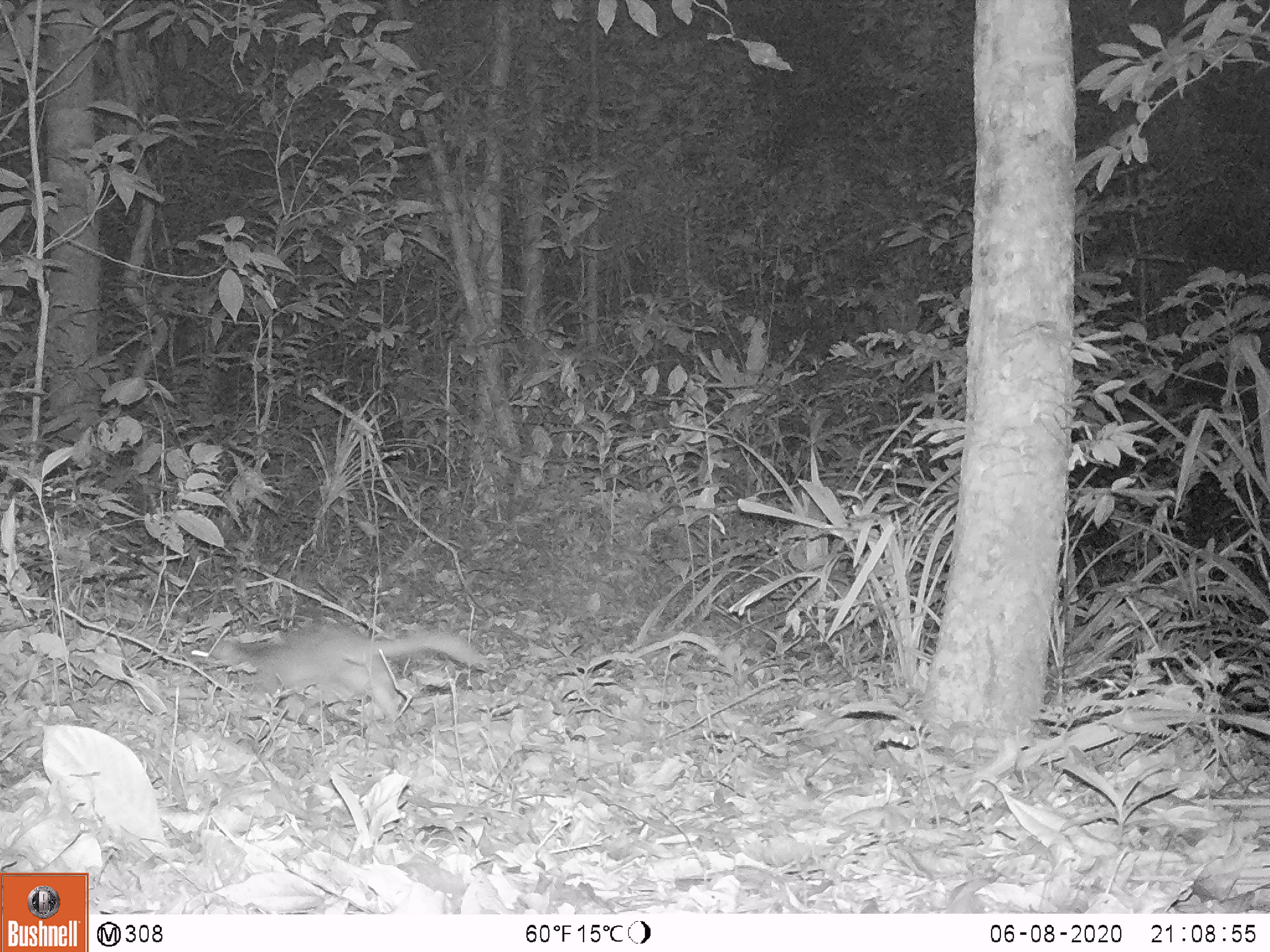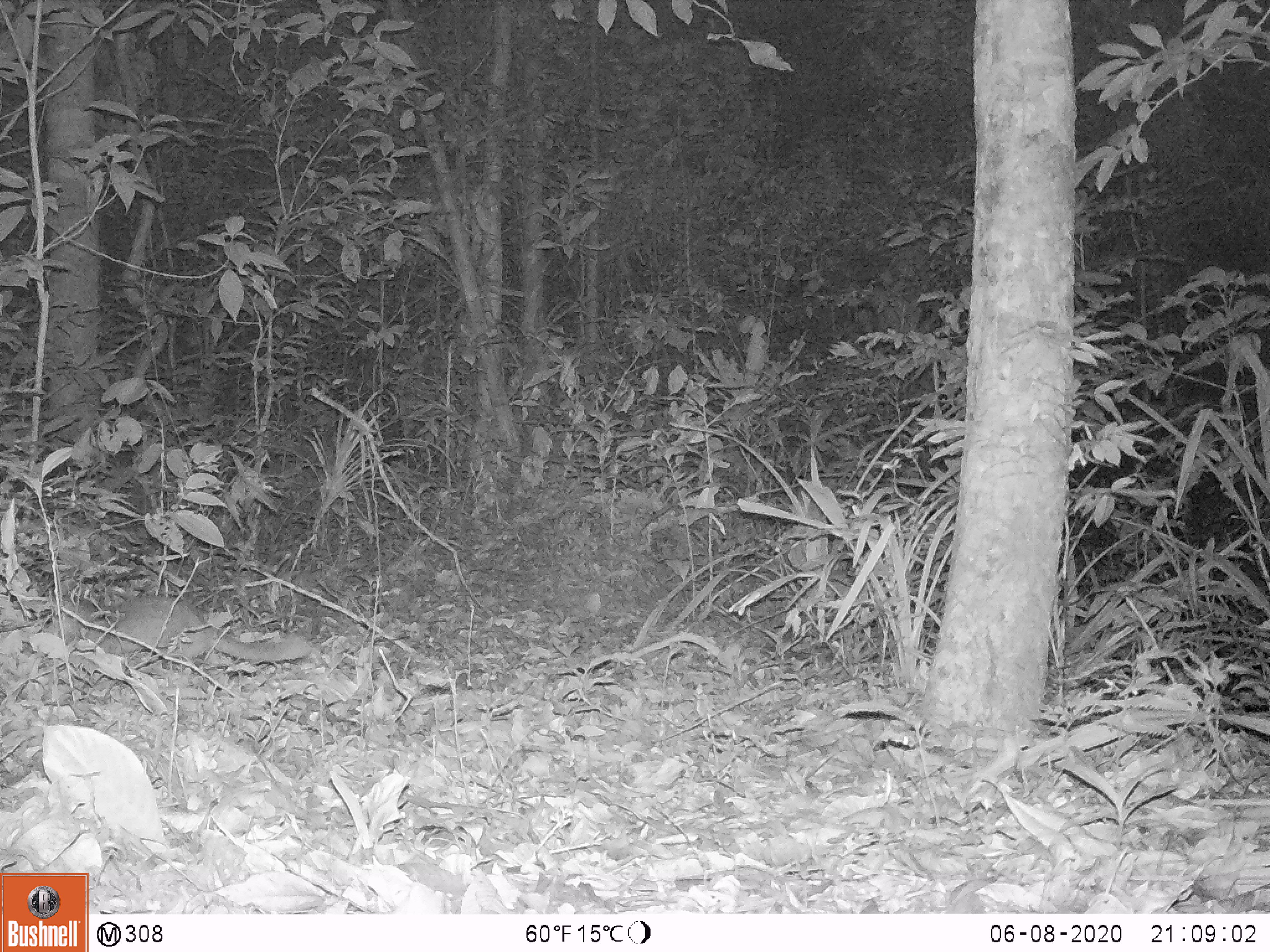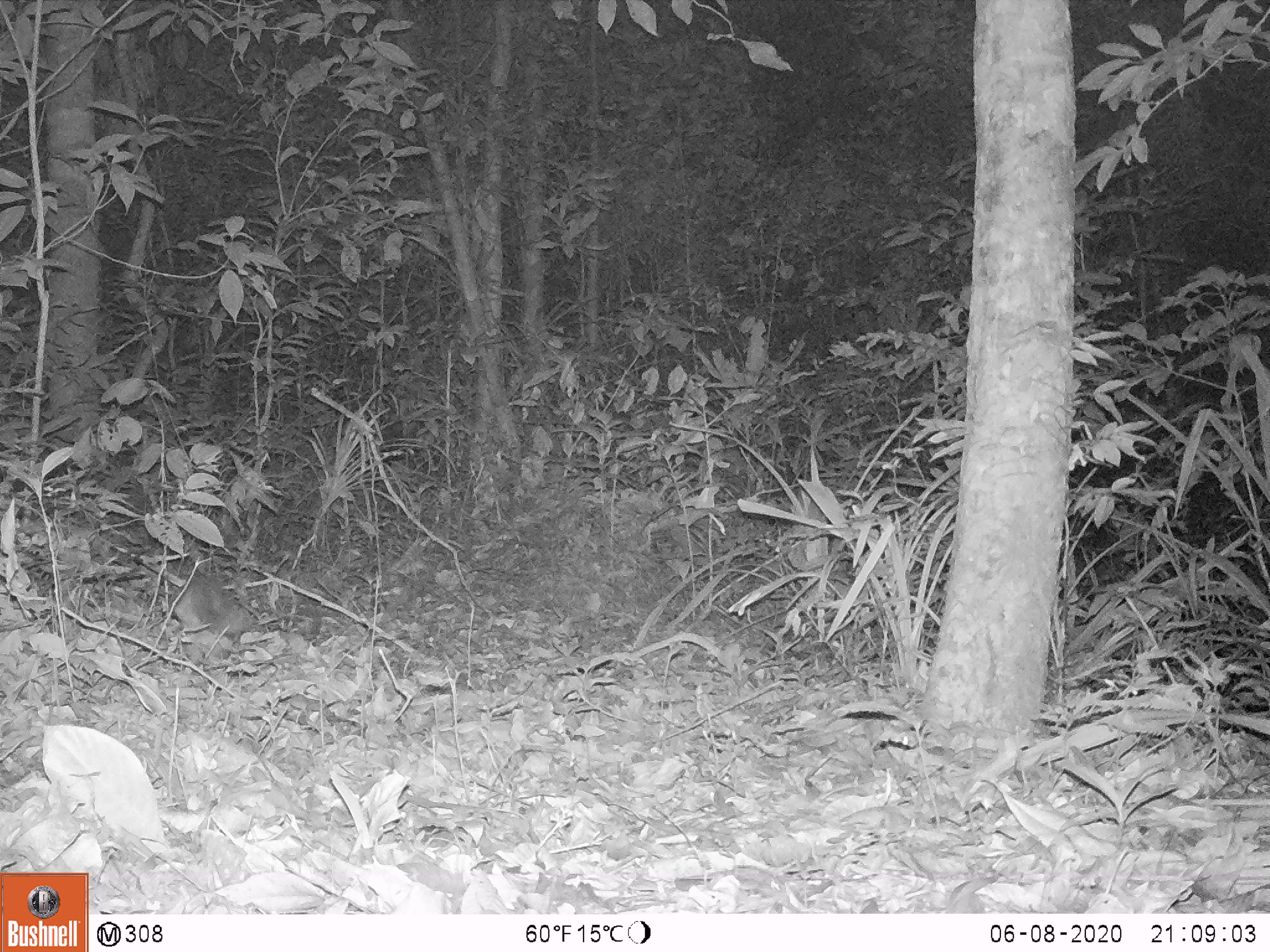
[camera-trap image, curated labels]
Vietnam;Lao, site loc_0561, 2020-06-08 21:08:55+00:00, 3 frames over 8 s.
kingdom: Animalia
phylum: Chordata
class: Mammalia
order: Carnivora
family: Mustelidae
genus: Melogale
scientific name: Melogale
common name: ferret badger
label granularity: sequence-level